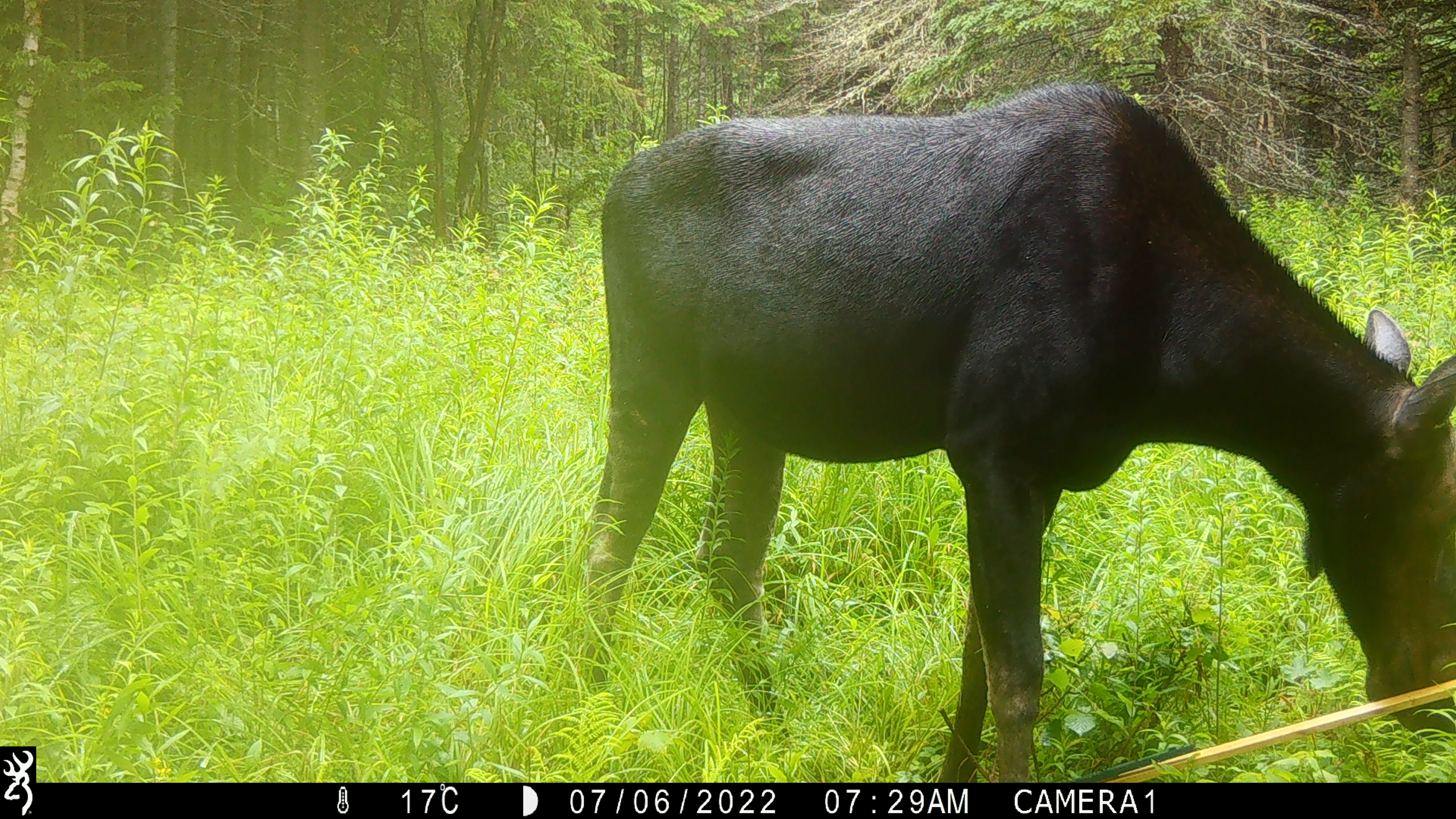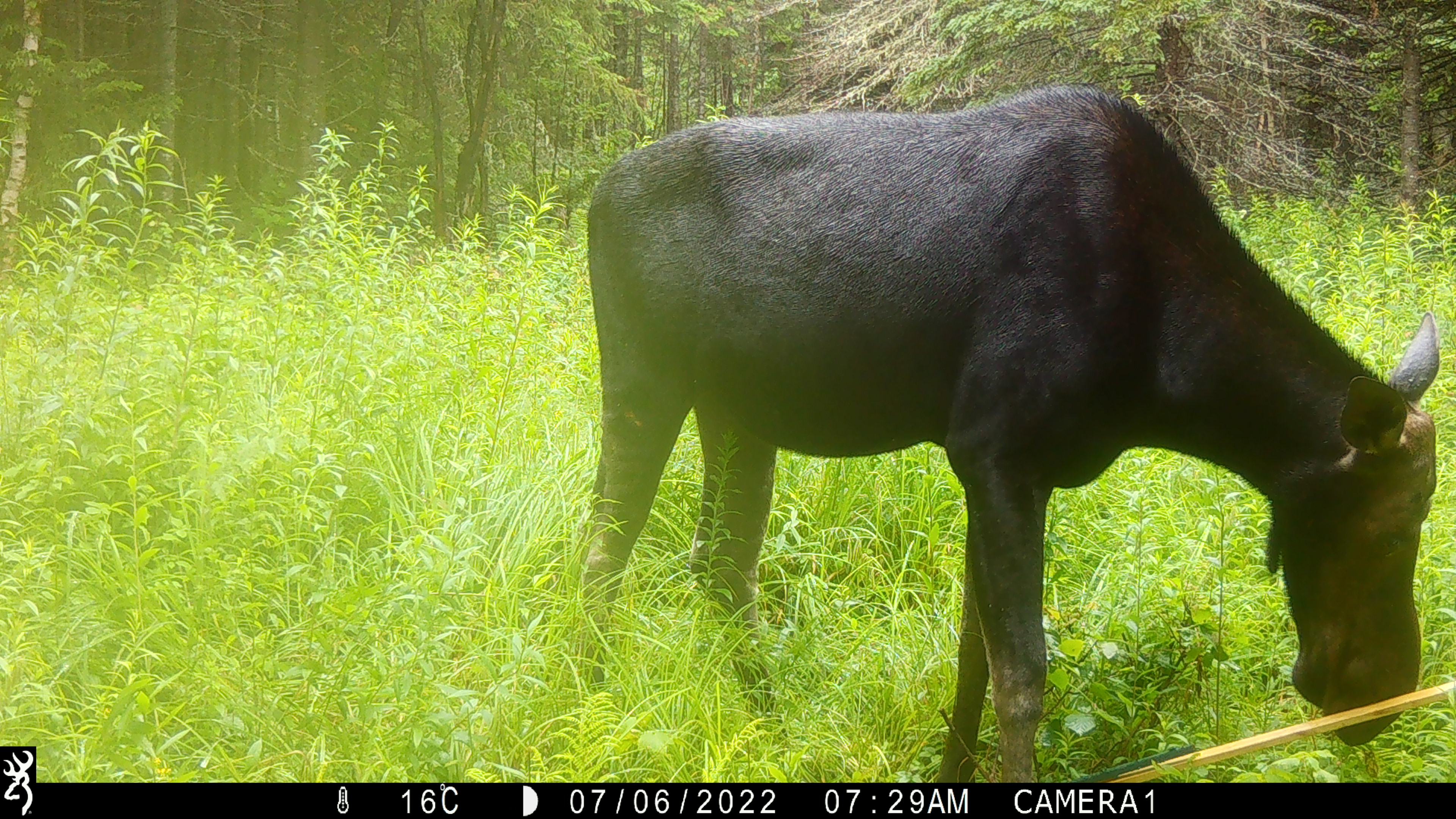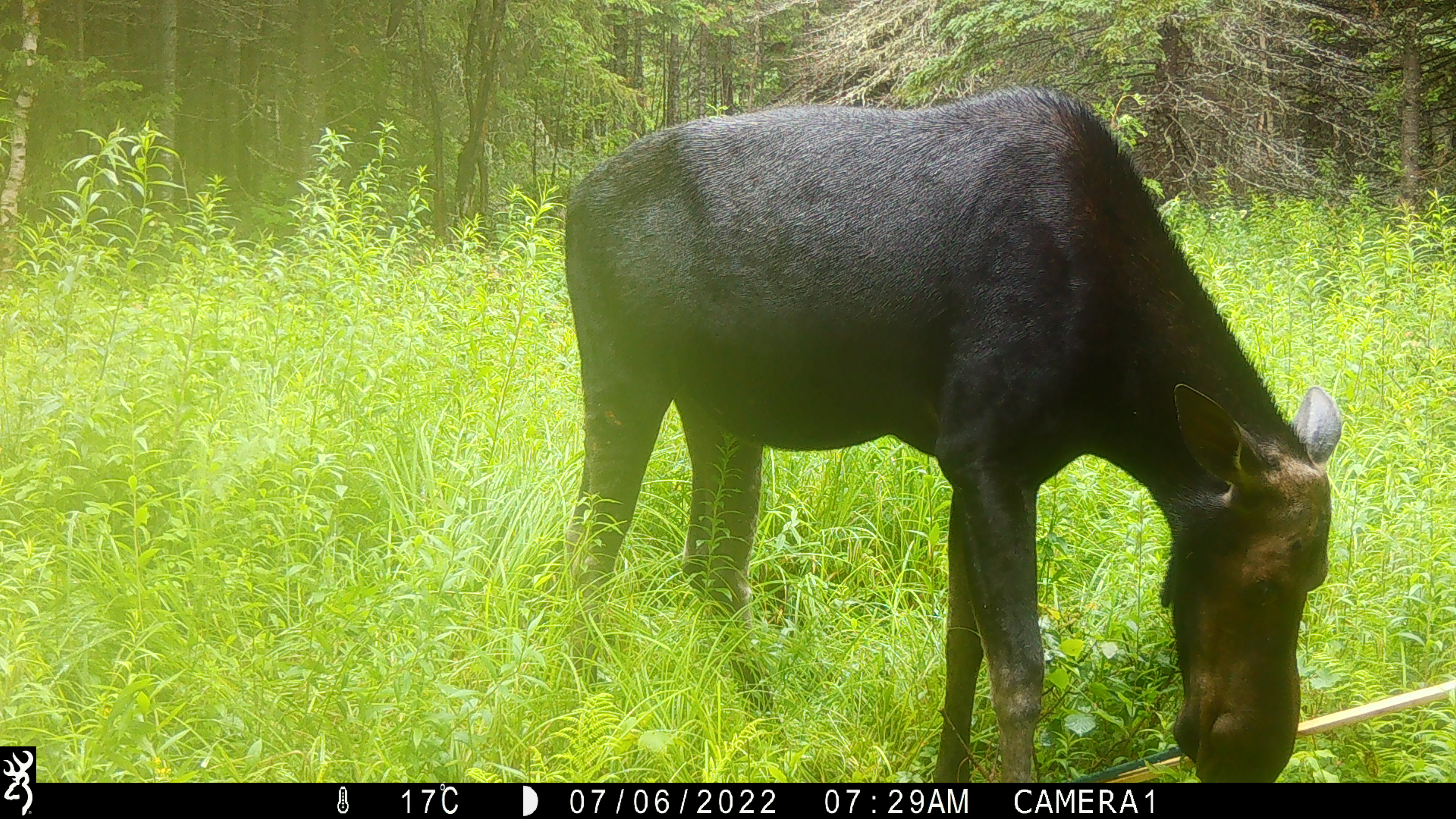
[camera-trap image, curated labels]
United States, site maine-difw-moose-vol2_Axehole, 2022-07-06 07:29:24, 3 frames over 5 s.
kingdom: Animalia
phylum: Chordata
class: Mammalia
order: Artiodactyla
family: Cervidae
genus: Alces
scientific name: Alces alces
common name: moose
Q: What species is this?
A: Moose (Alces alces).